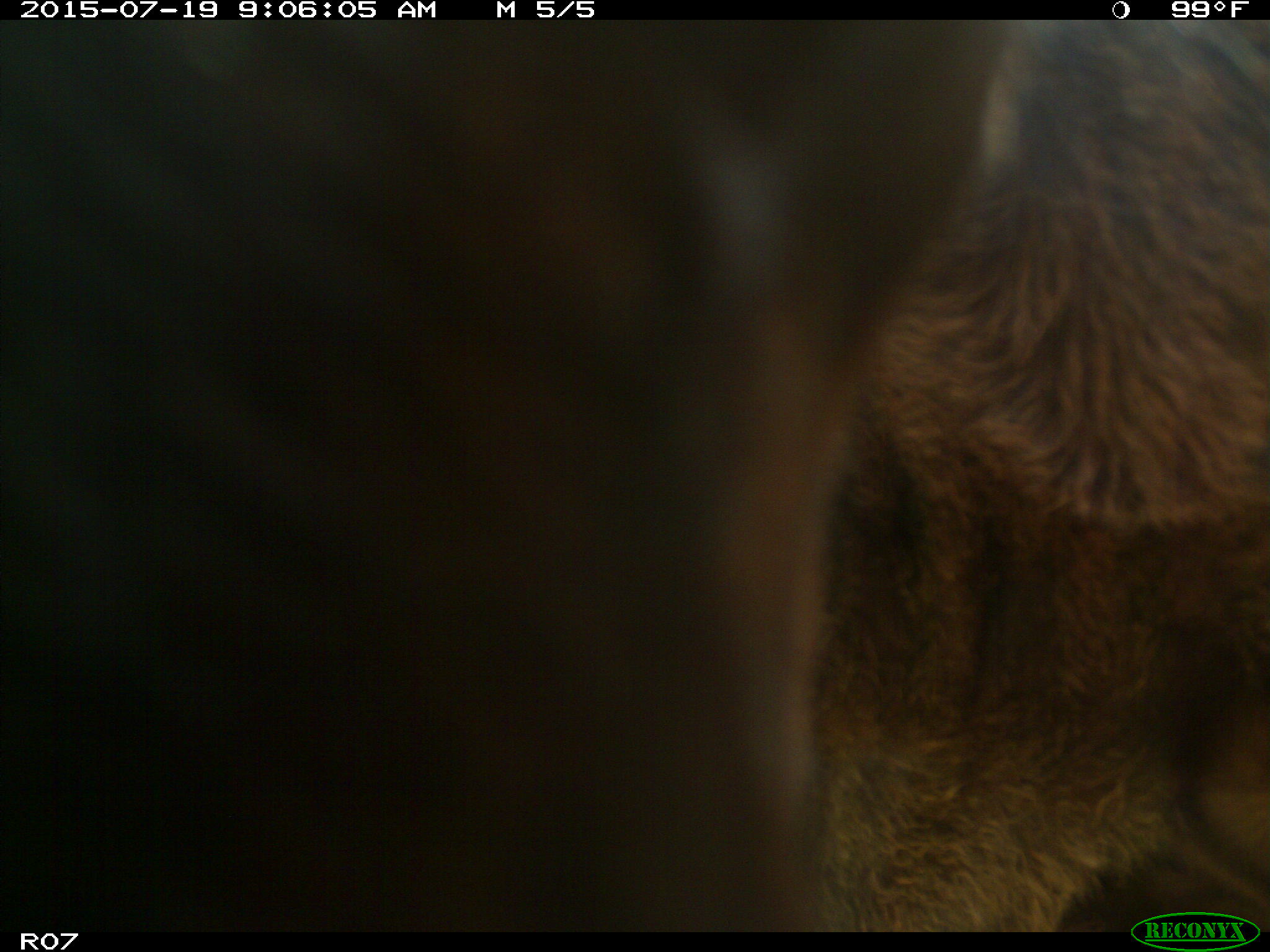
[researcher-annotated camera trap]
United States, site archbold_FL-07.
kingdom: Animalia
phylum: Chordata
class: Mammalia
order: Artiodactyla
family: Bovidae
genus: Bos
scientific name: Bos taurus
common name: domestic cow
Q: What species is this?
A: Bos taurus (domestic cow).